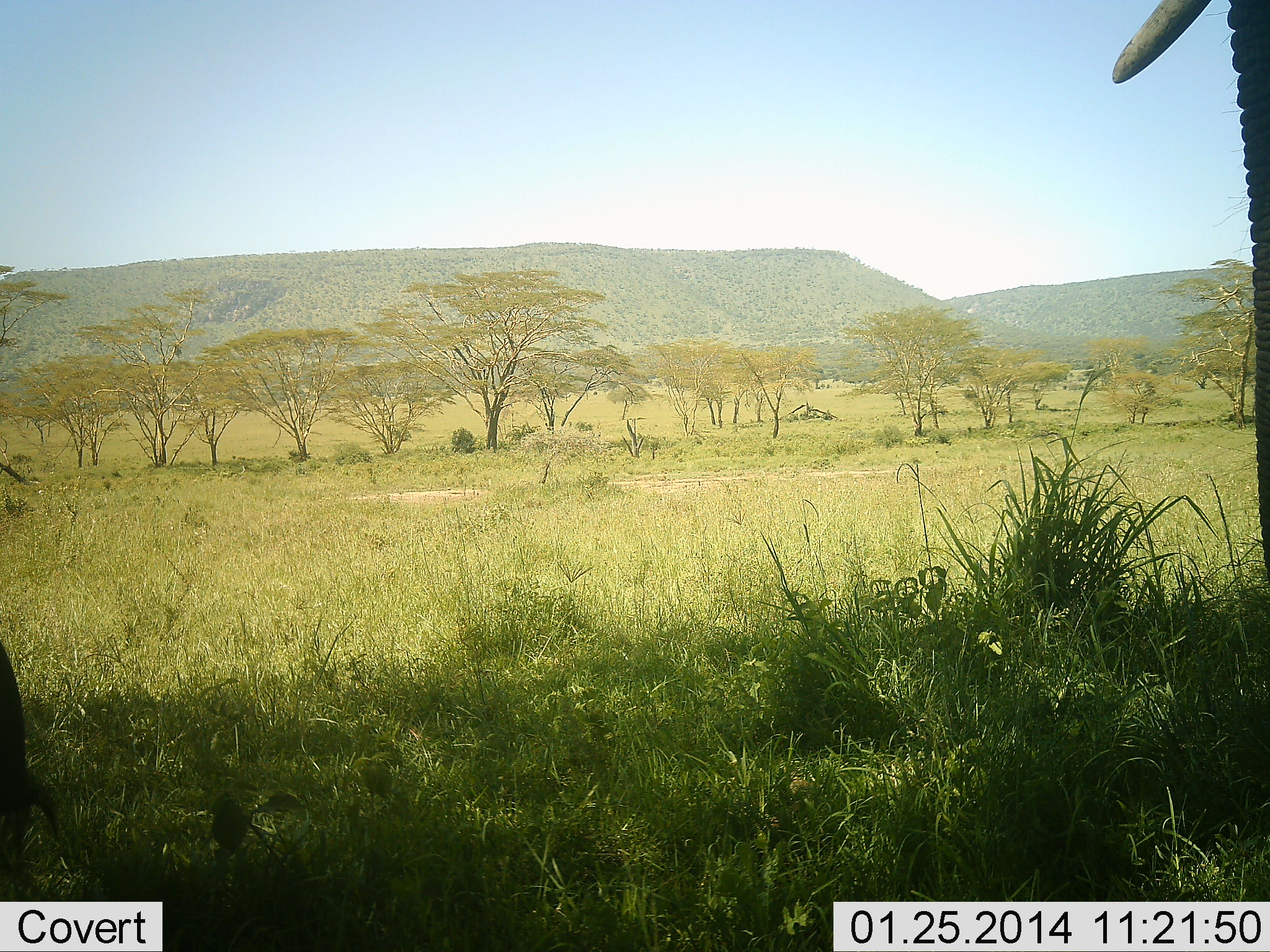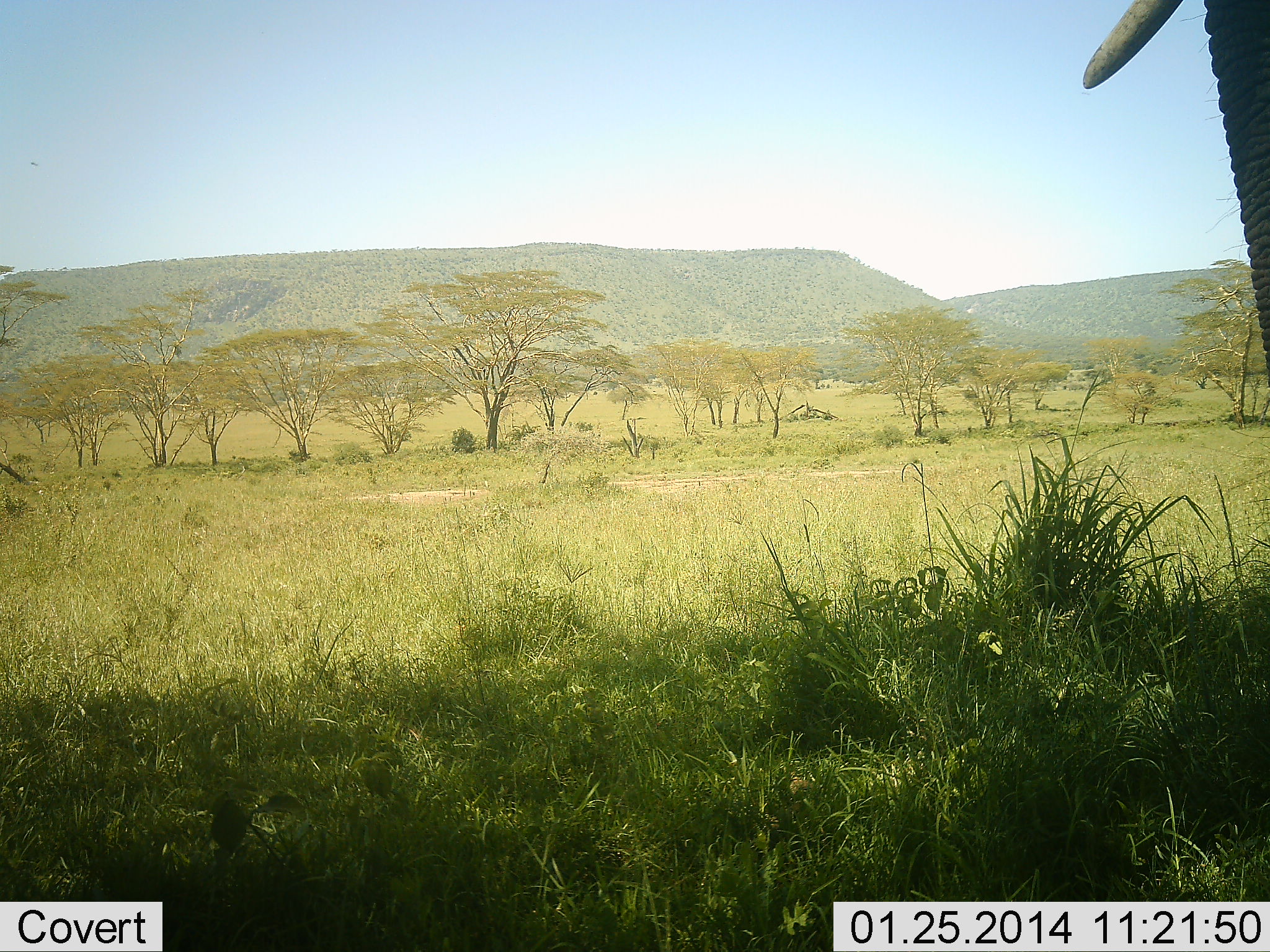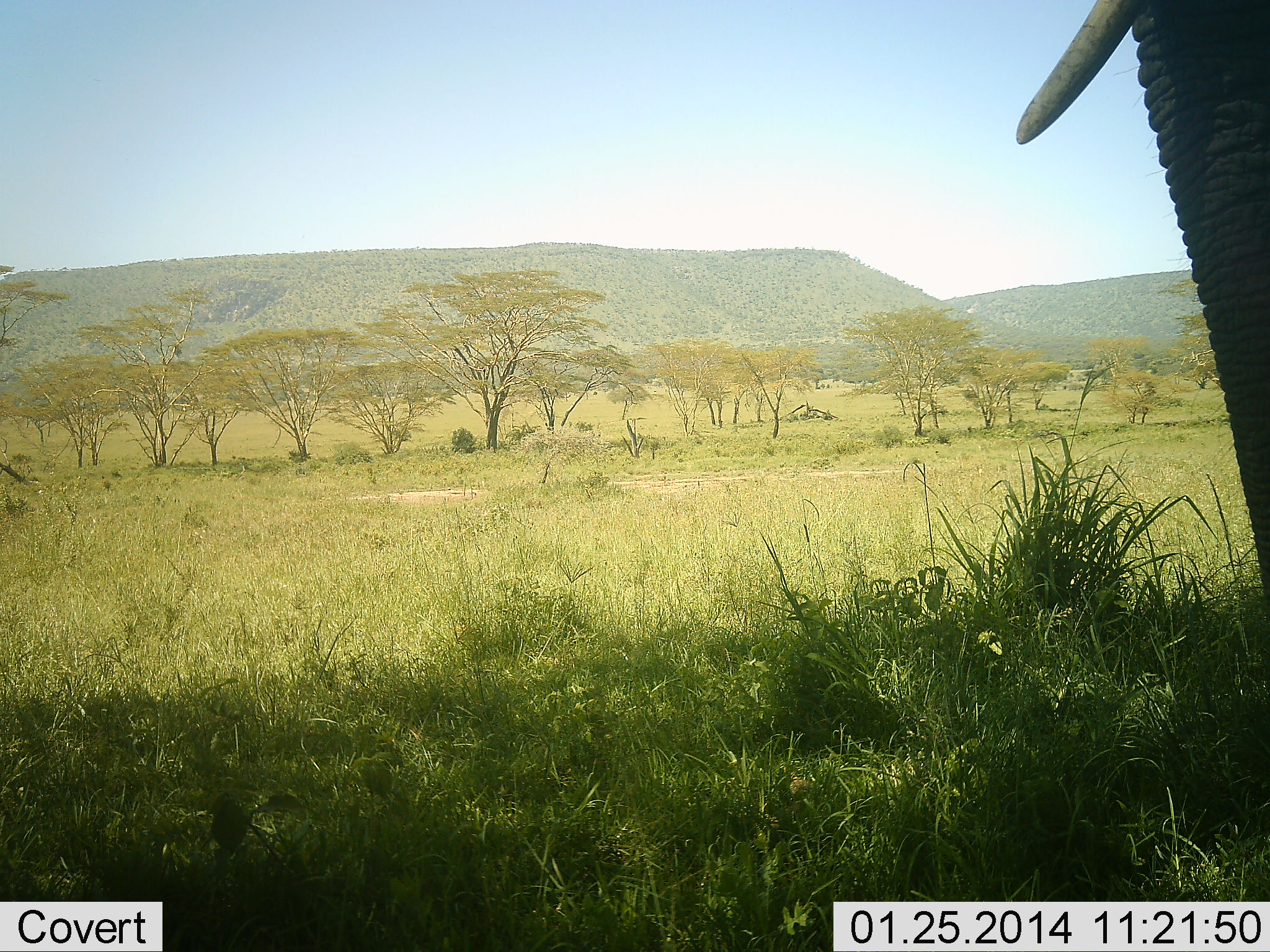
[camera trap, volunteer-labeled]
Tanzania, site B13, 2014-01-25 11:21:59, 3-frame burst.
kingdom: Animalia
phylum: Chordata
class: Mammalia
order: Proboscidea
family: Elephantidae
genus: Loxodonta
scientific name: Loxodonta africana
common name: african bush elephant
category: elephant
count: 2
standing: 80%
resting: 10%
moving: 20%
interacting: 0%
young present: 0%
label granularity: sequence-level